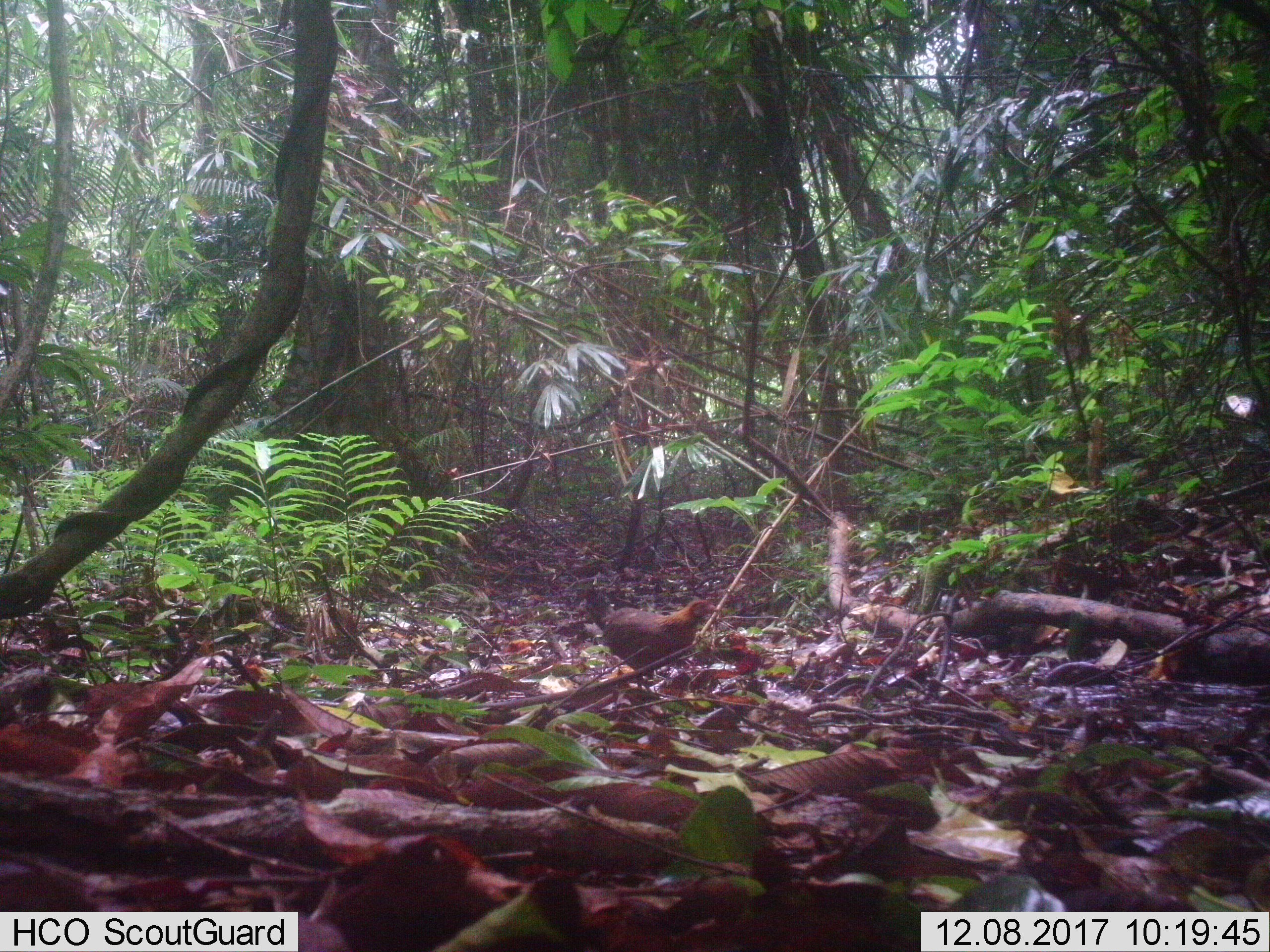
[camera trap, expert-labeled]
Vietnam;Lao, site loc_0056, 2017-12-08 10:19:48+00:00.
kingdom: Animalia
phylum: Chordata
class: Aves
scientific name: Aves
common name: bird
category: unidentified bird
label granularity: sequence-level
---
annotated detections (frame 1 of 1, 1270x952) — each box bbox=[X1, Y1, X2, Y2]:
unidentified bird: bbox=[584, 589, 721, 695]